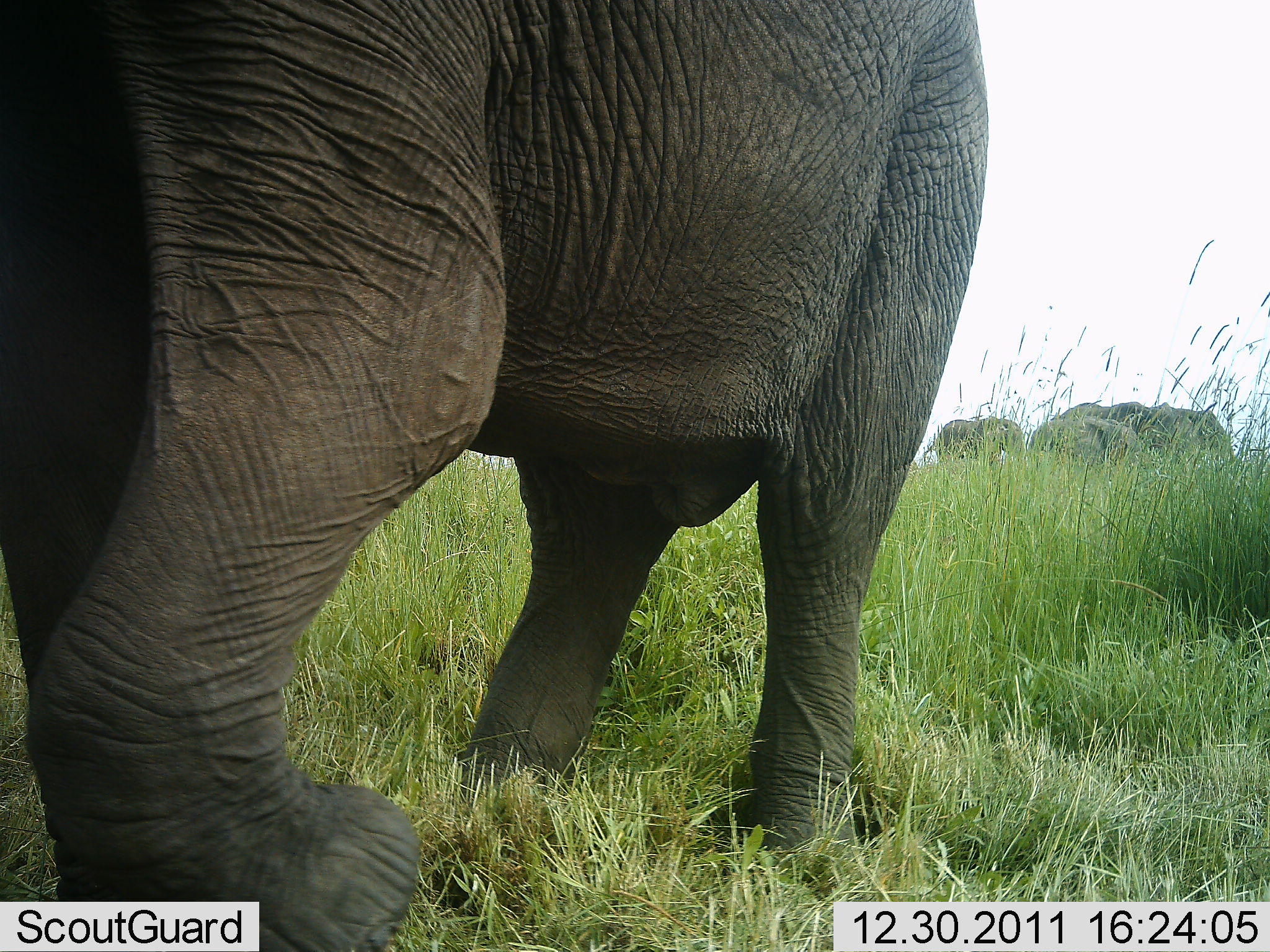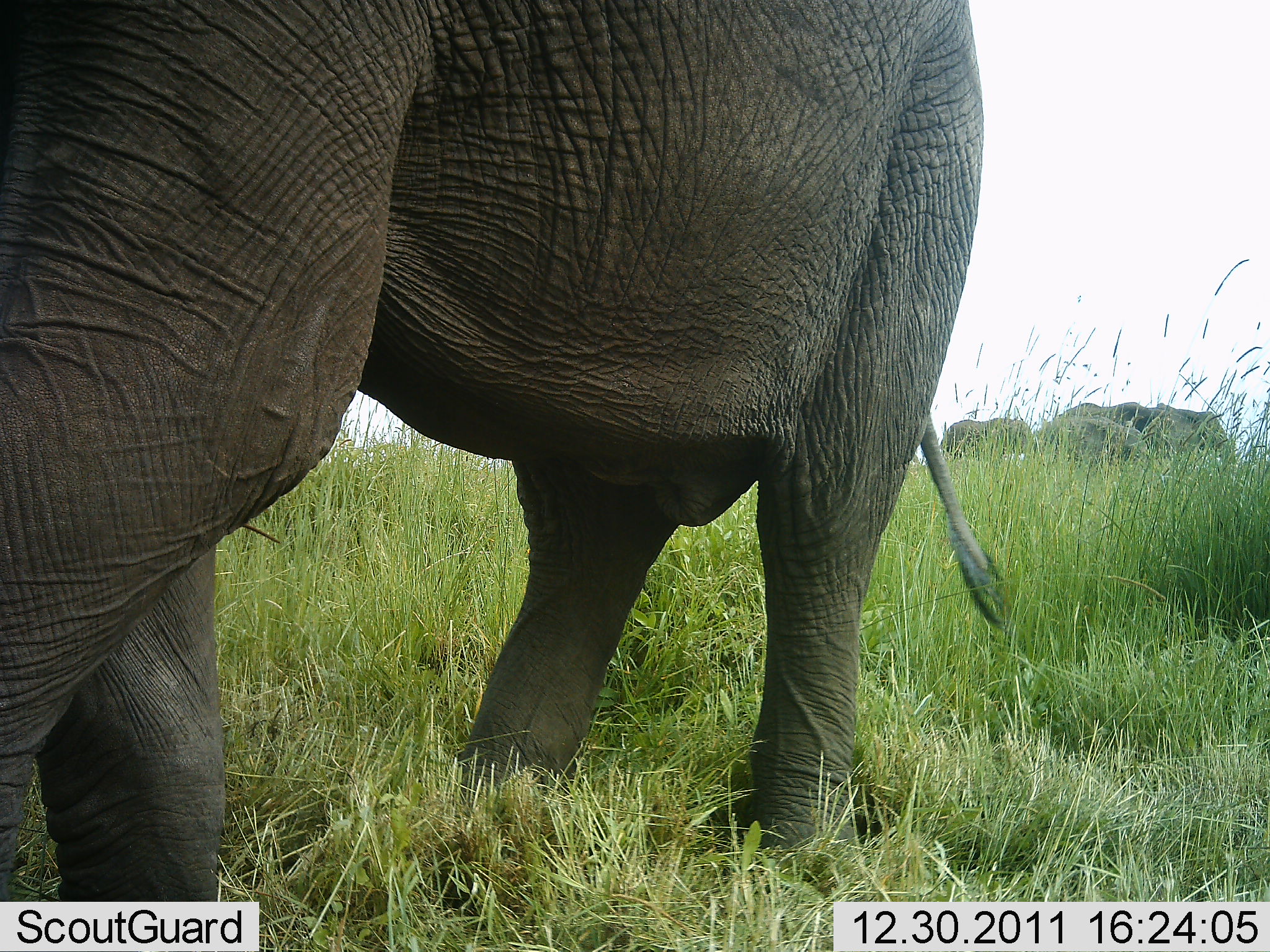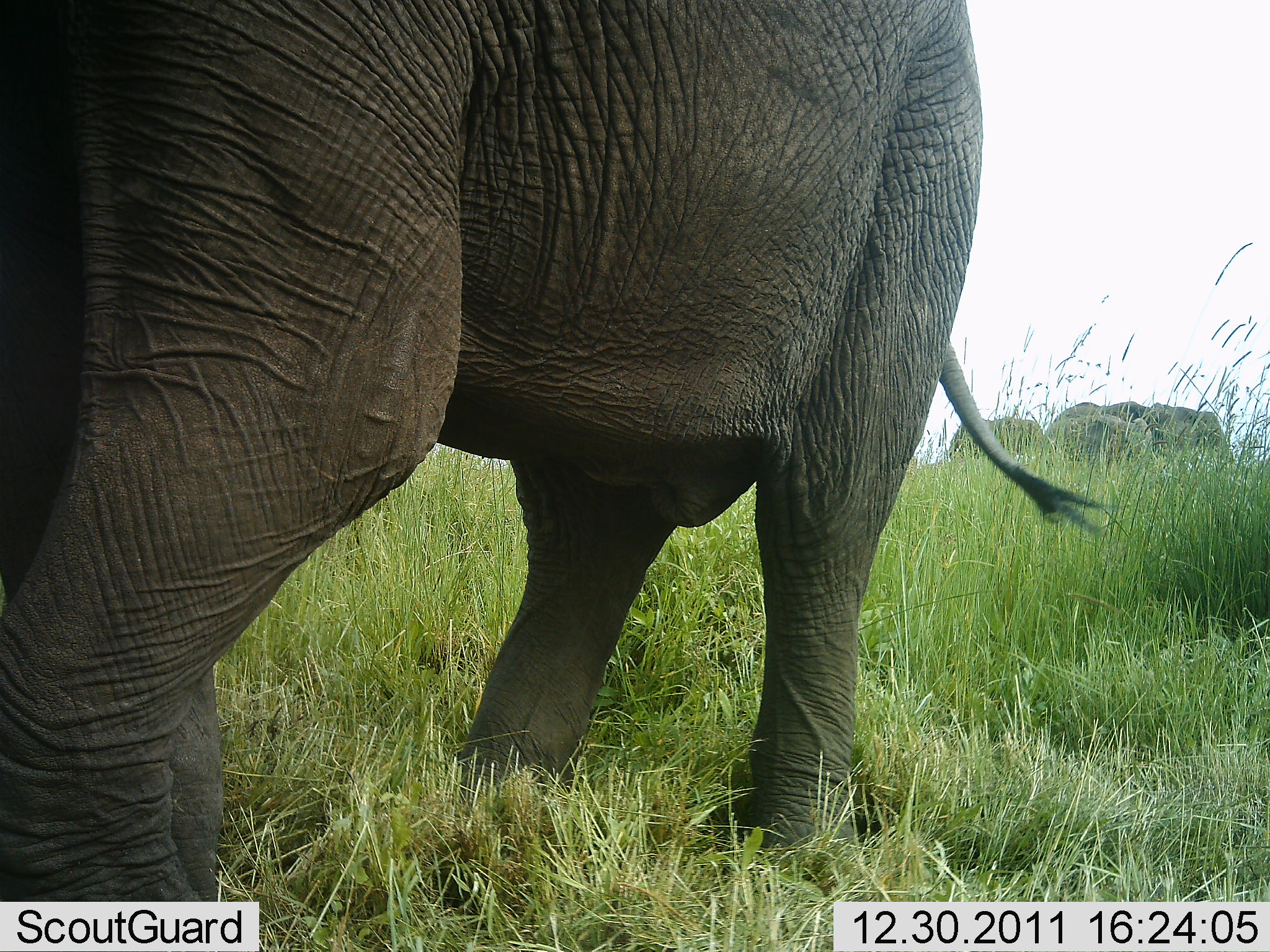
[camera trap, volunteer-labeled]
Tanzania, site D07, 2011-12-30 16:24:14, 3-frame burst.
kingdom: Animalia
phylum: Chordata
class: Mammalia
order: Proboscidea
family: Elephantidae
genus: Loxodonta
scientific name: Loxodonta africana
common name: african bush elephant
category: elephant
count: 5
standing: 86%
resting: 0%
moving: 25%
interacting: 4%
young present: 21%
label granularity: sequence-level